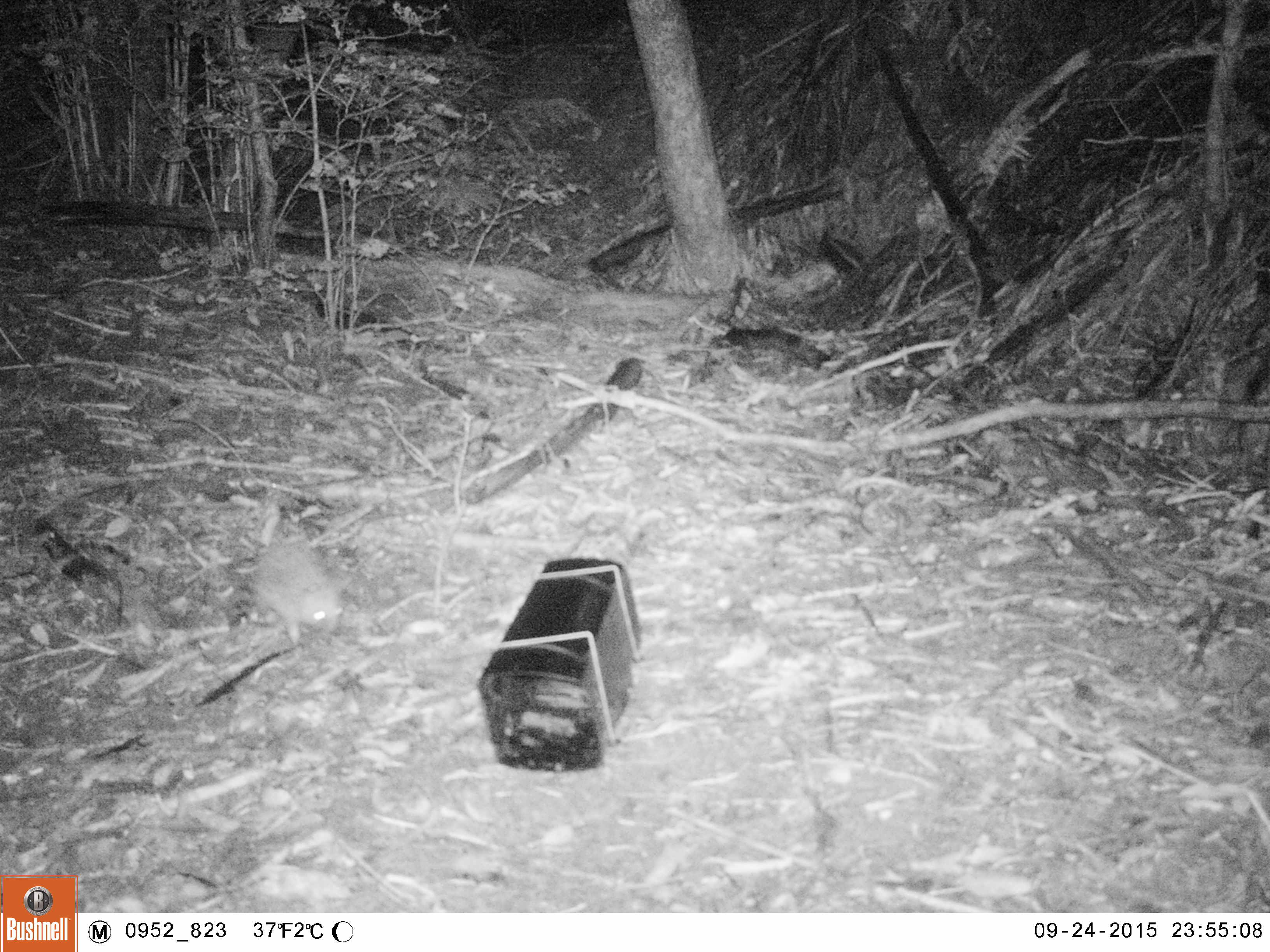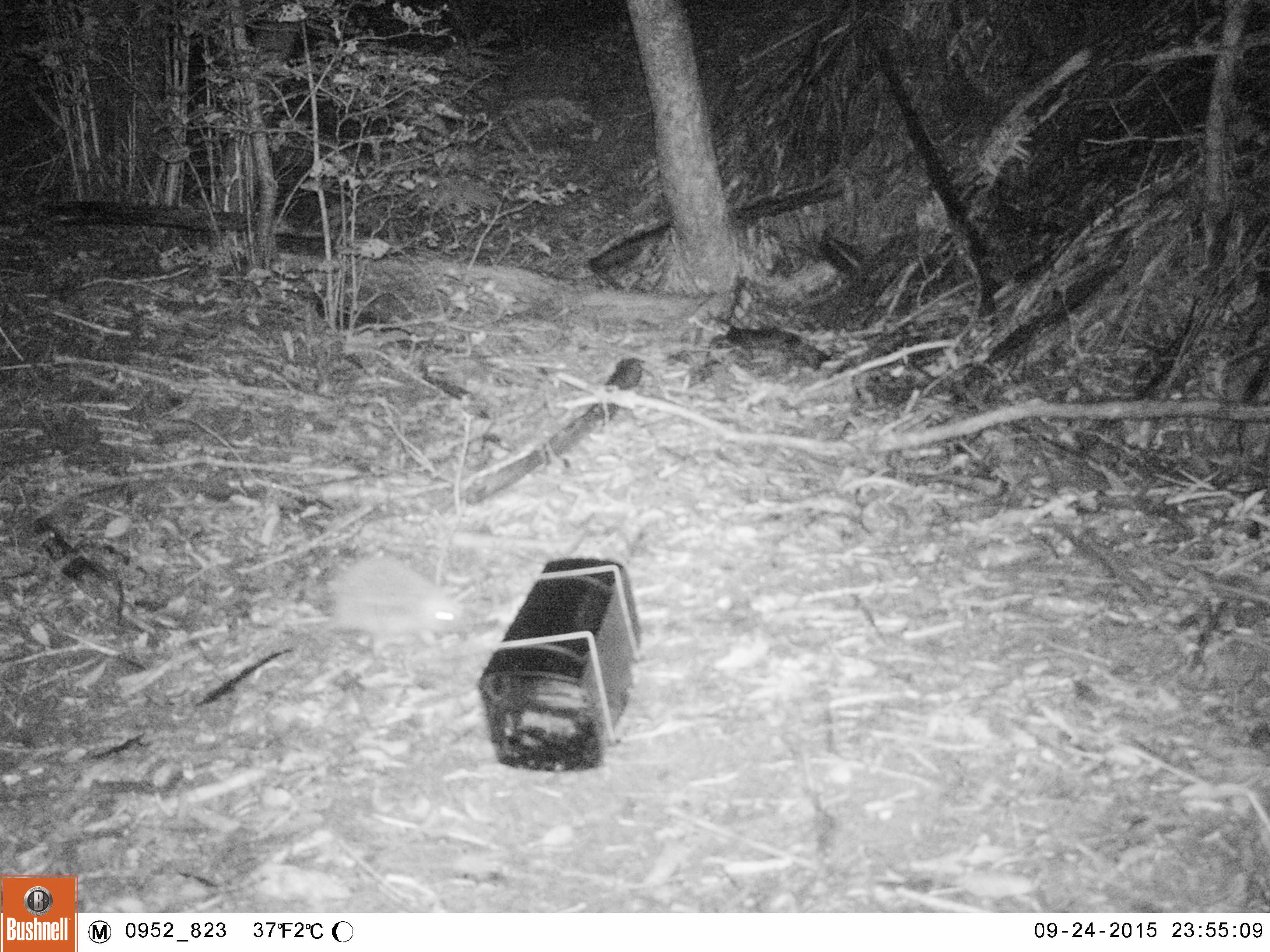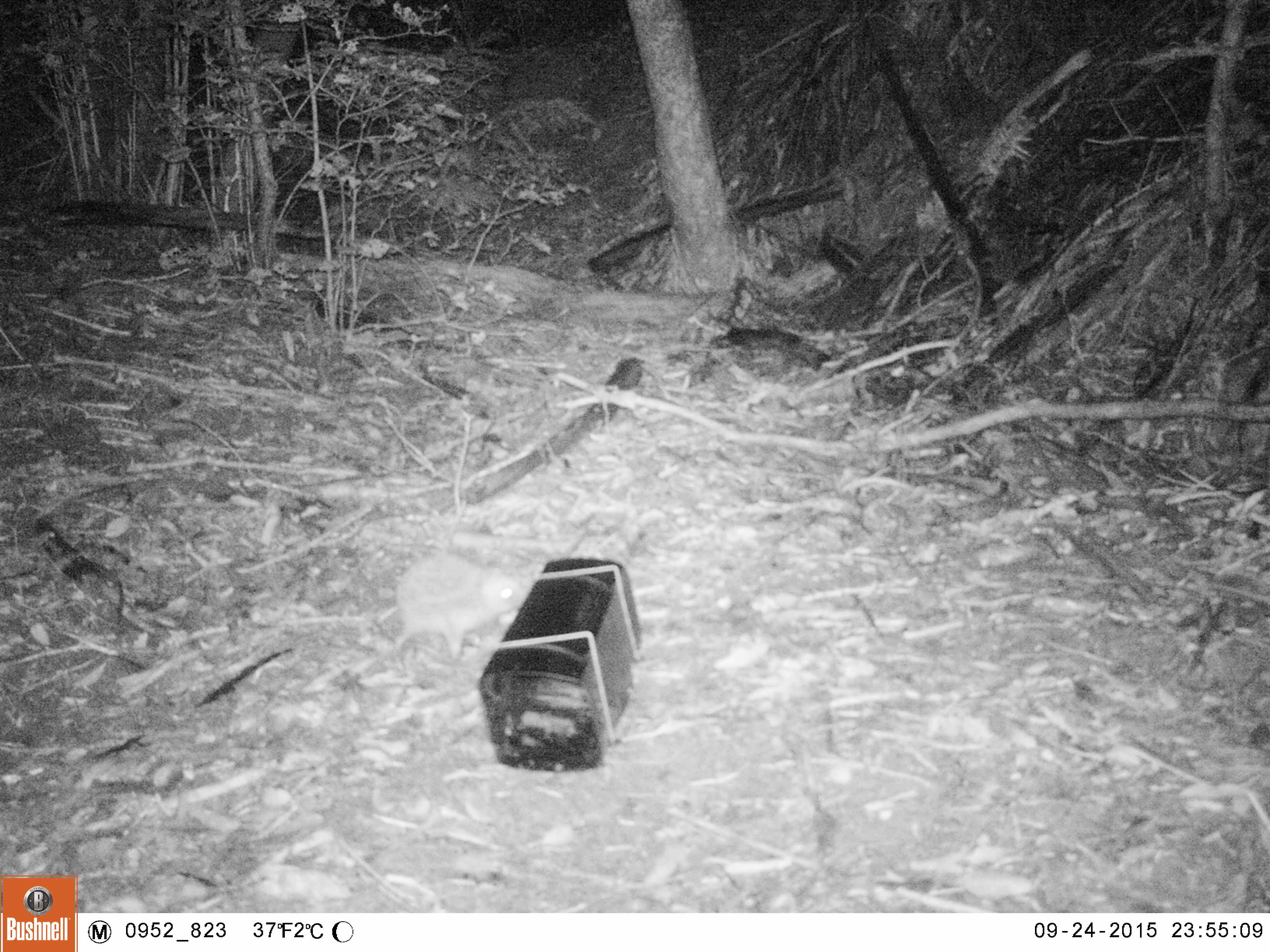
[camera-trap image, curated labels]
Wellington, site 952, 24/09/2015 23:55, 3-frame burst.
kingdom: Animalia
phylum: Chordata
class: Mammalia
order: Eulipotyphla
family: Erinaceidae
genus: Erinaceus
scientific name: Erinaceus europaeus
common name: hedgehog